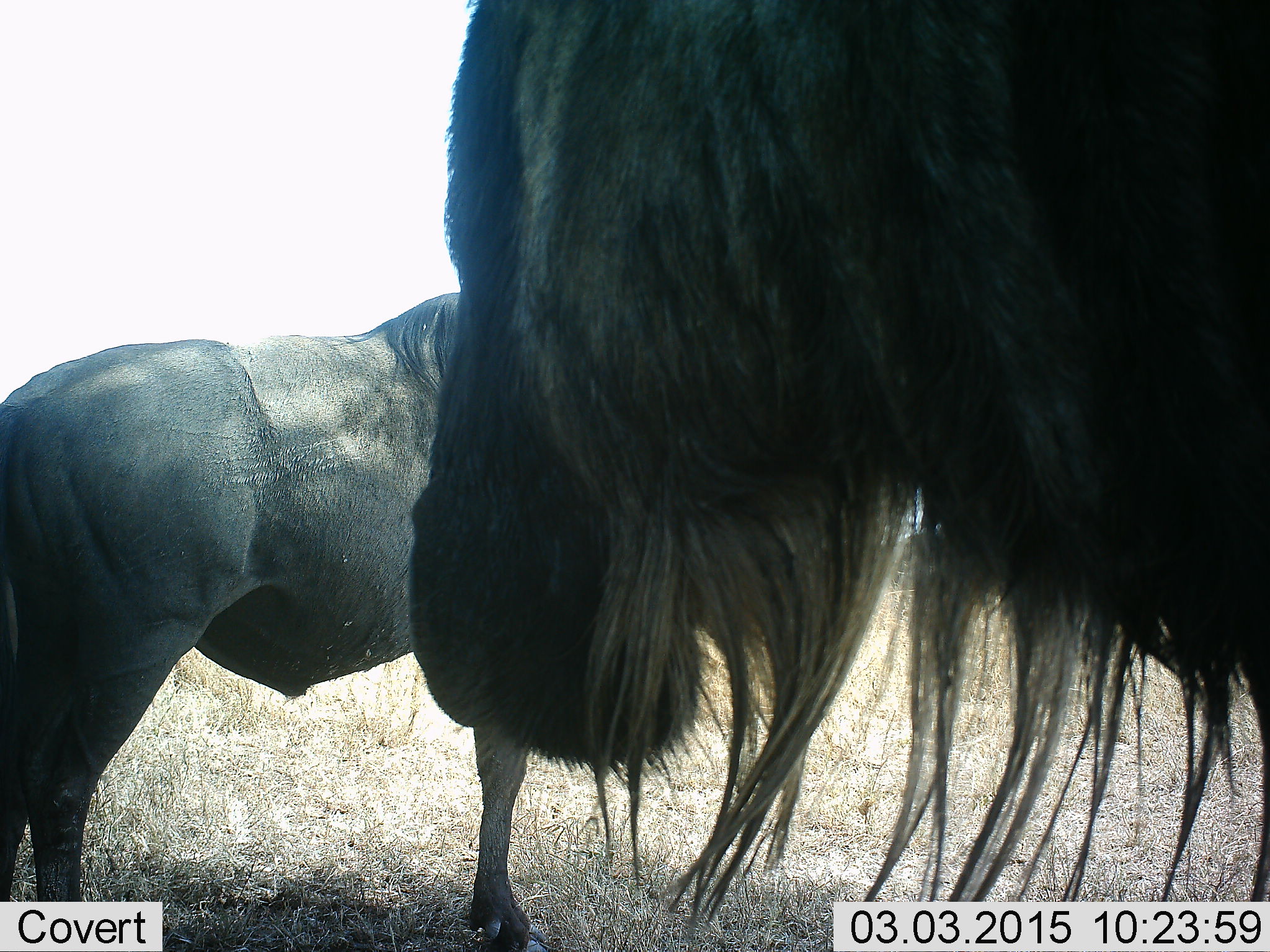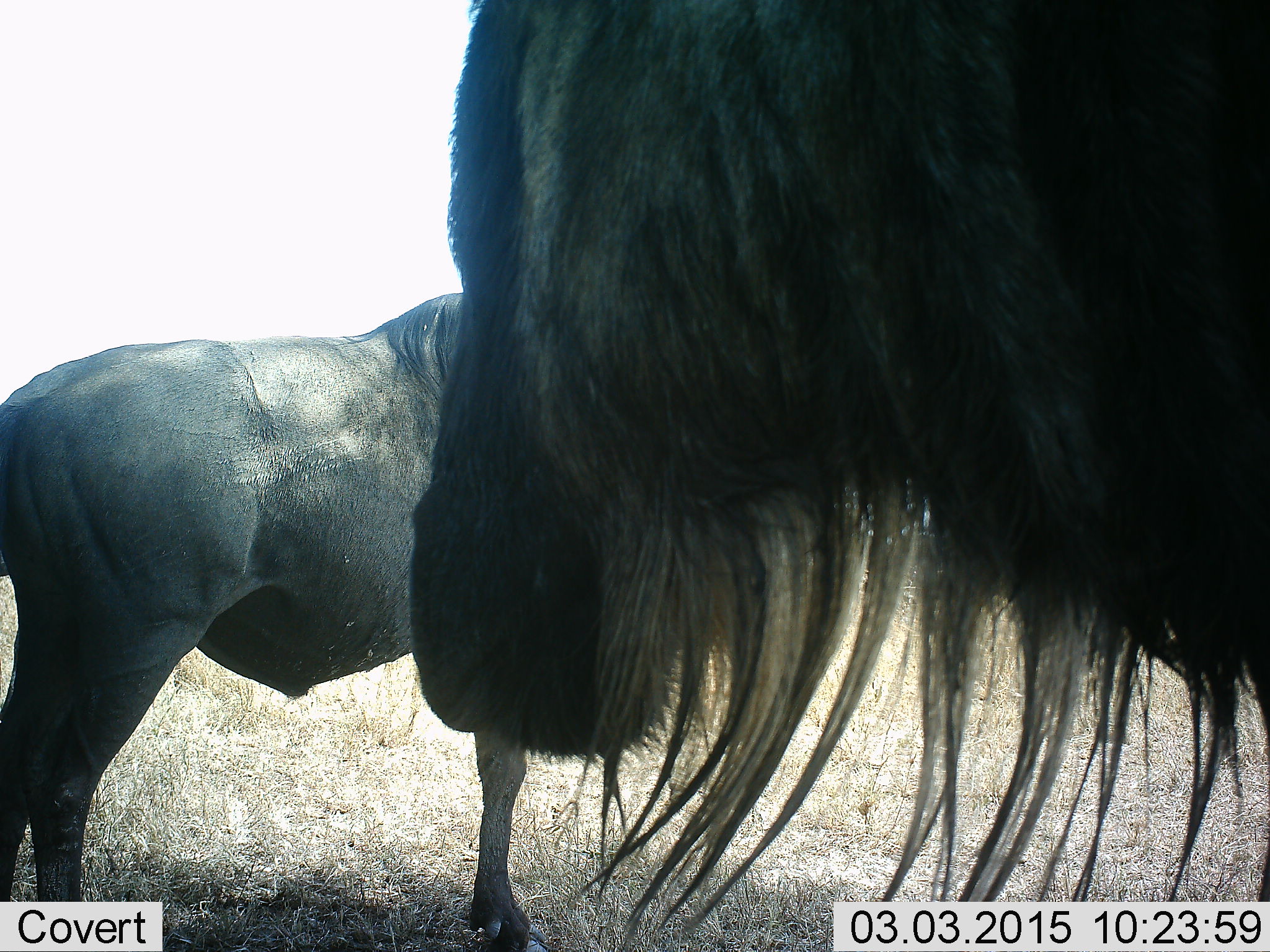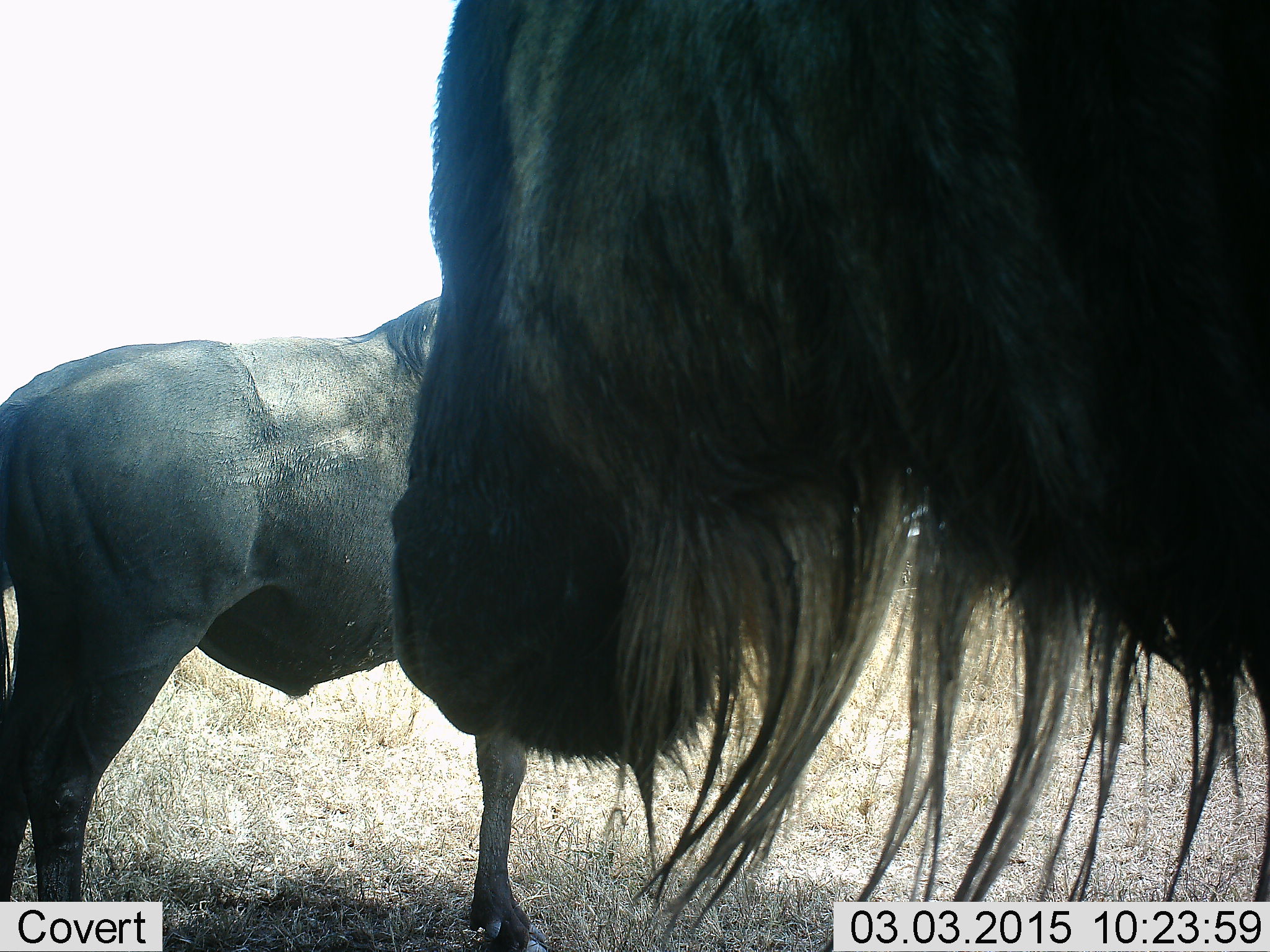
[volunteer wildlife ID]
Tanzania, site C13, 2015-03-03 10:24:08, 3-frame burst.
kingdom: Animalia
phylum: Chordata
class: Mammalia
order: Artiodactyla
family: Bovidae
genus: Connochaetes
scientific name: Connochaetes taurinus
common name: blue wildebeest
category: wildebeest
Wildebeest (blue wildebeest) (Connochaetes taurinus), count 2. Behavior (volunteer vote fractions): standing 90%, resting 0%, moving 0%, interacting 0%. Young present (vote fraction): 0%. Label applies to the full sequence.